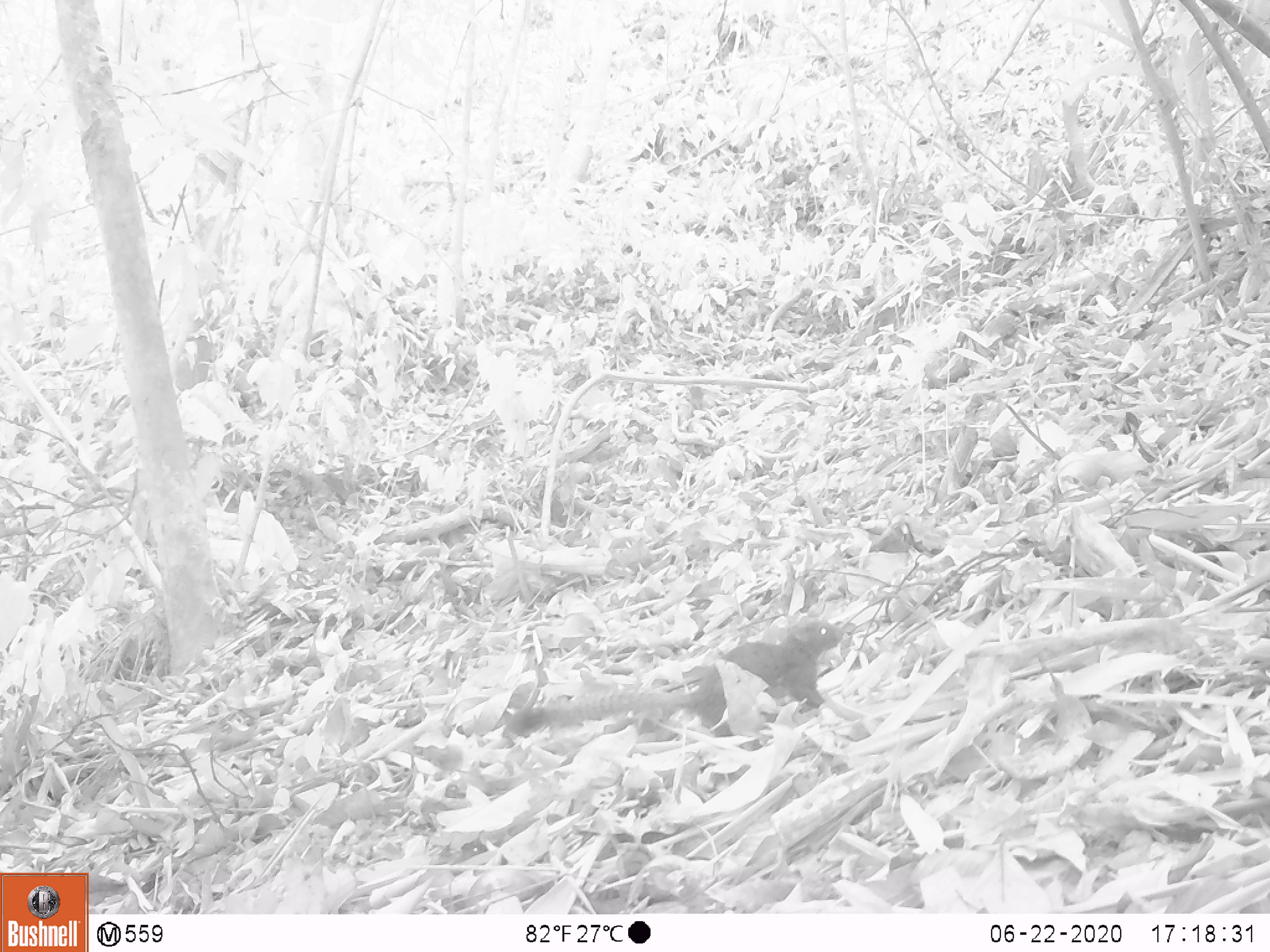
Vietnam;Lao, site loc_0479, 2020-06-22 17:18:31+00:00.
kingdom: Animalia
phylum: Chordata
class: Mammalia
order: Rodentia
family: Sciuridae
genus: Callosciurus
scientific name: Callosciurus erythraeus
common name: pallas's squirrel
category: pallass squirrel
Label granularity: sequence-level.